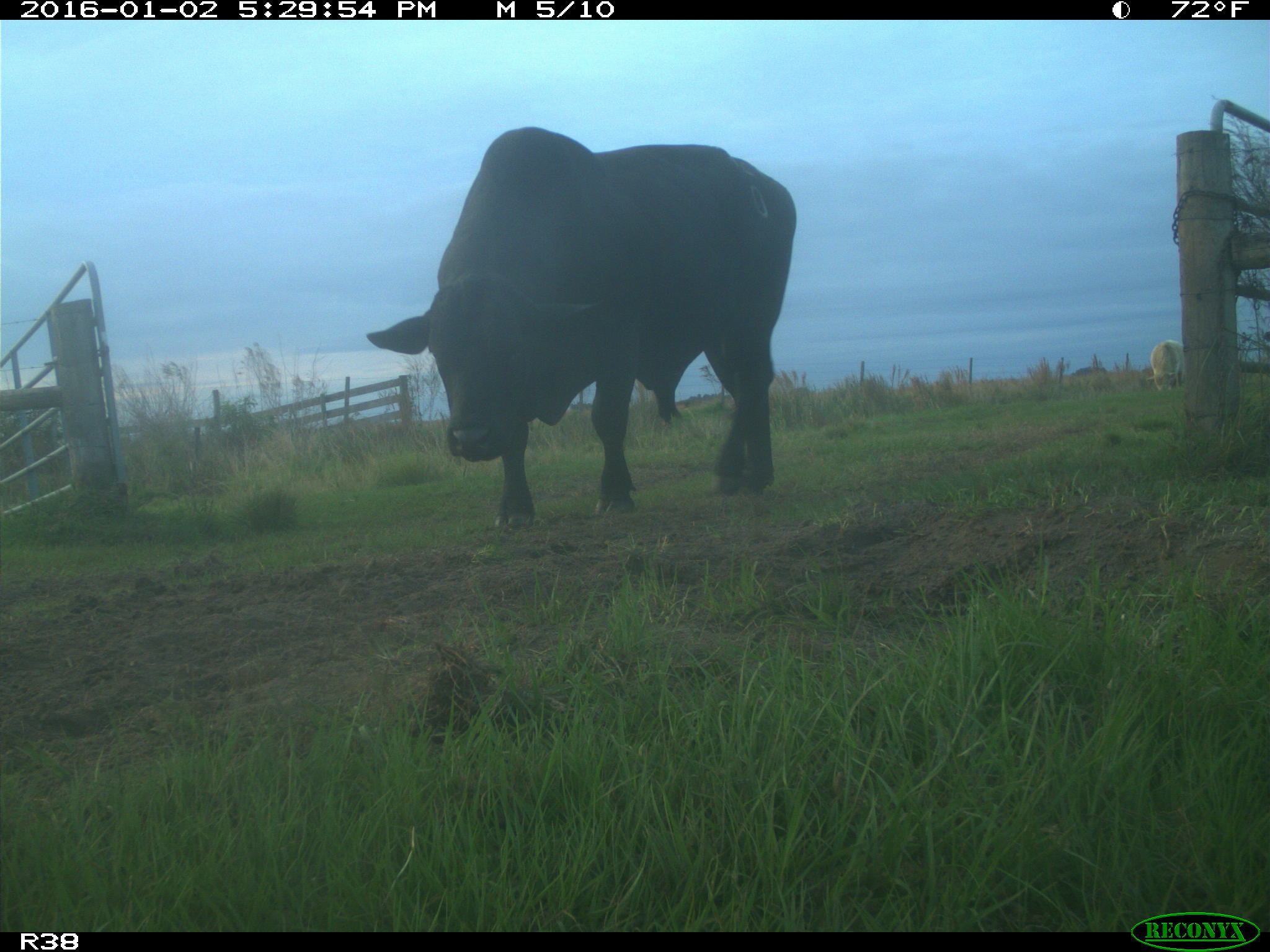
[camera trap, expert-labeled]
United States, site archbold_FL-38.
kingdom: Animalia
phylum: Chordata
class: Mammalia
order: Artiodactyla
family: Bovidae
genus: Bos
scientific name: Bos taurus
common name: domestic cow